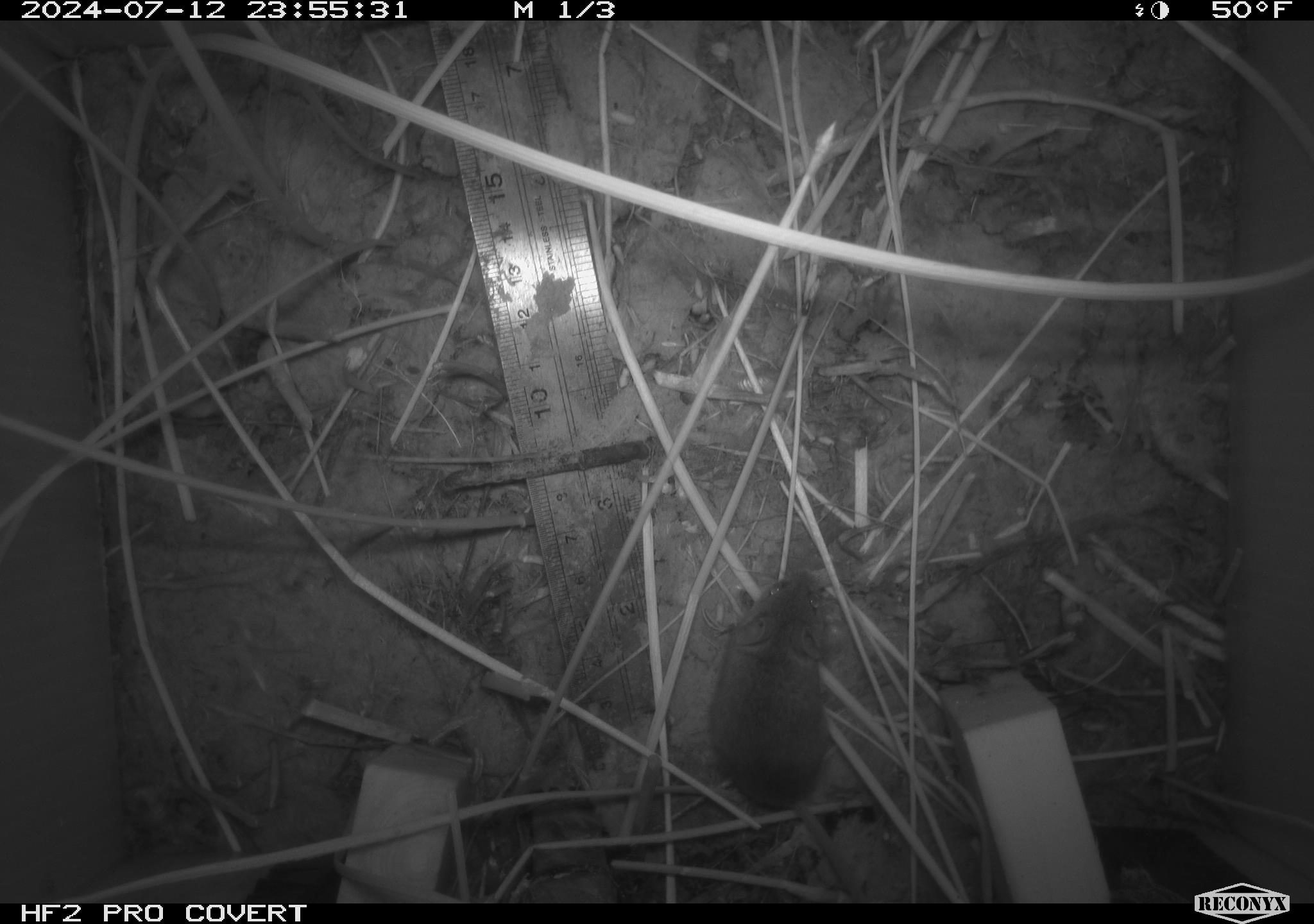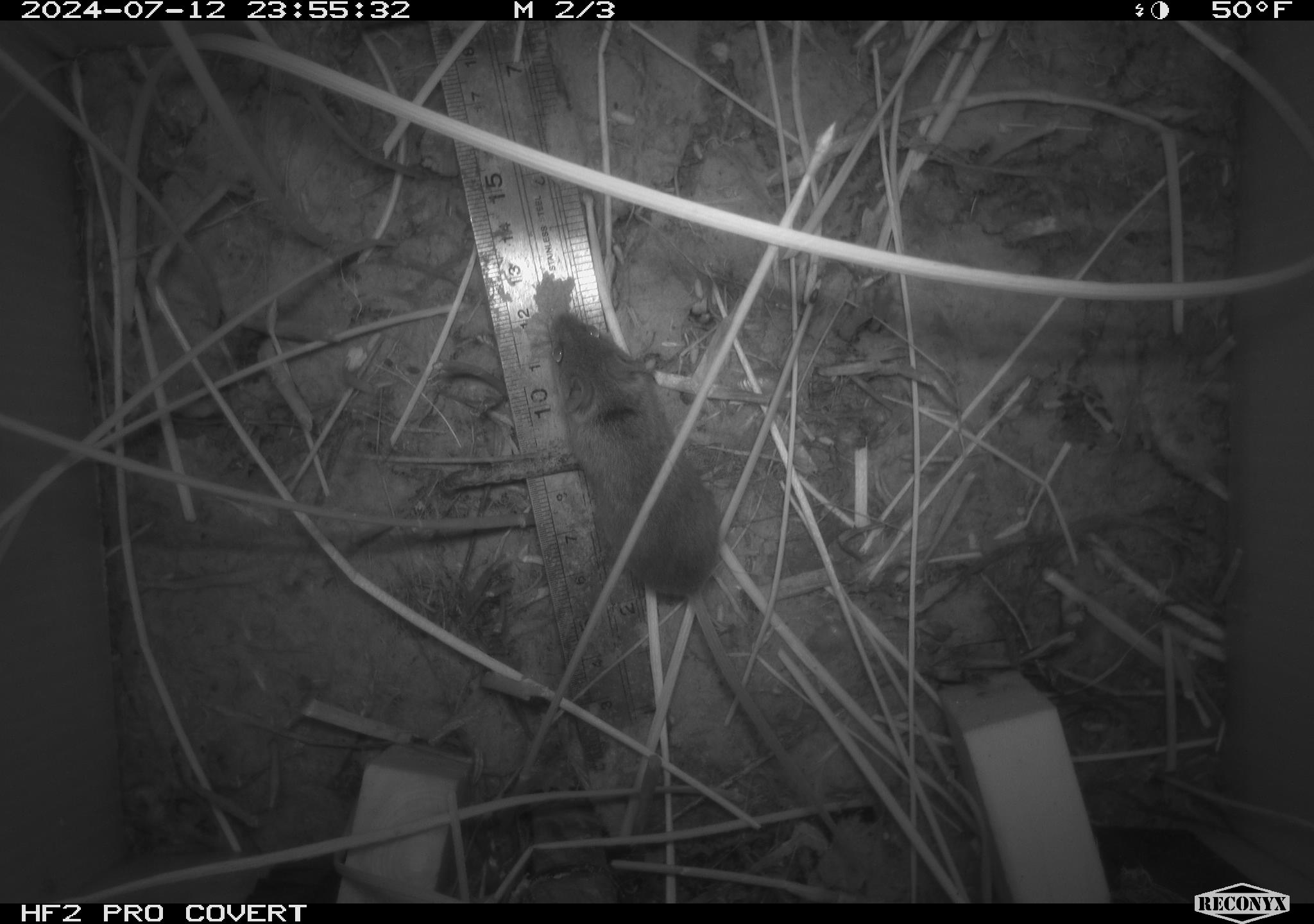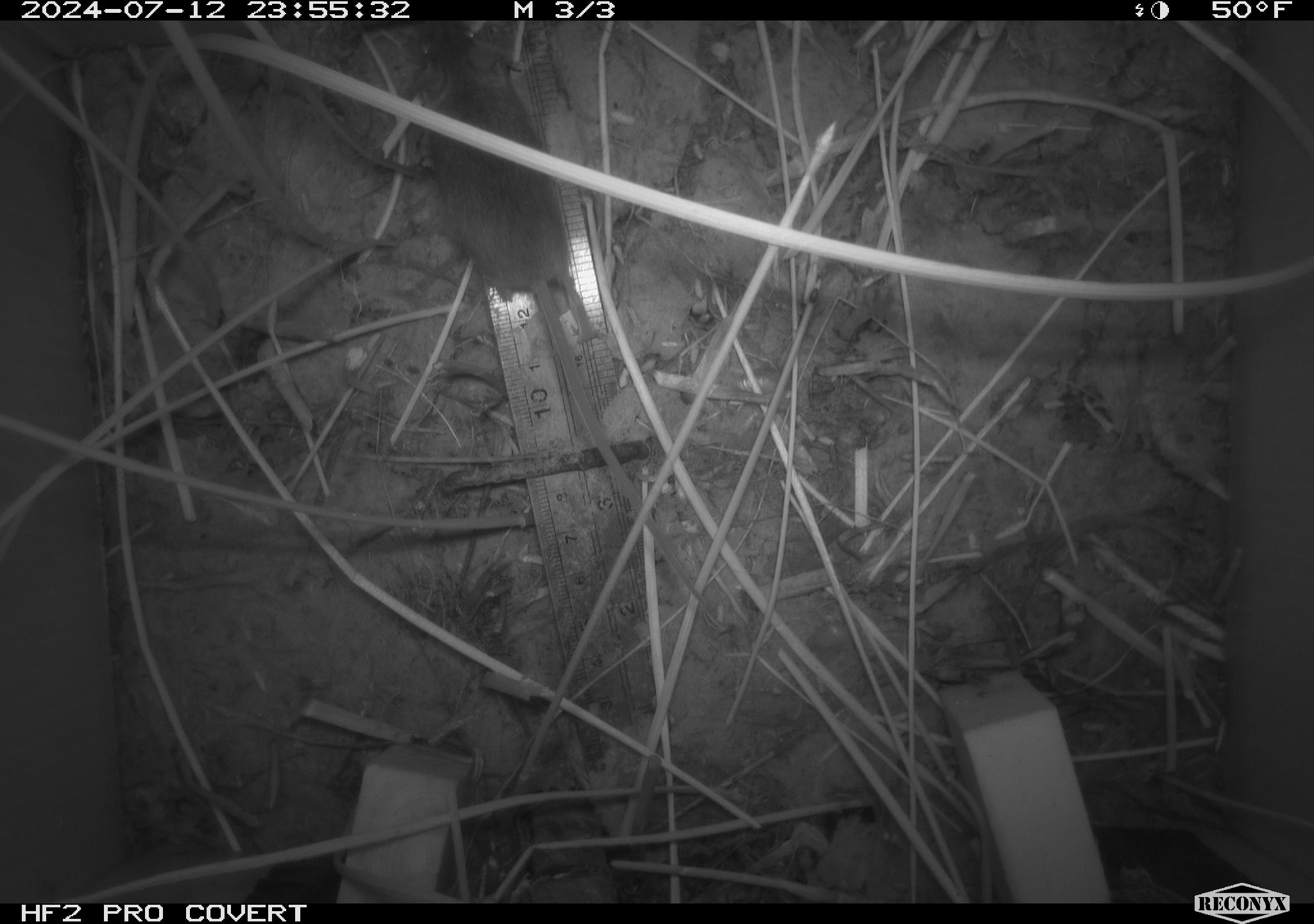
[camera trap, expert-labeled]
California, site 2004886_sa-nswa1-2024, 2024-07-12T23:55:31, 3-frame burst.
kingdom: Animalia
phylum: Chordata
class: Mammalia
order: Rodentia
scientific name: Rodentia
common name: rodent